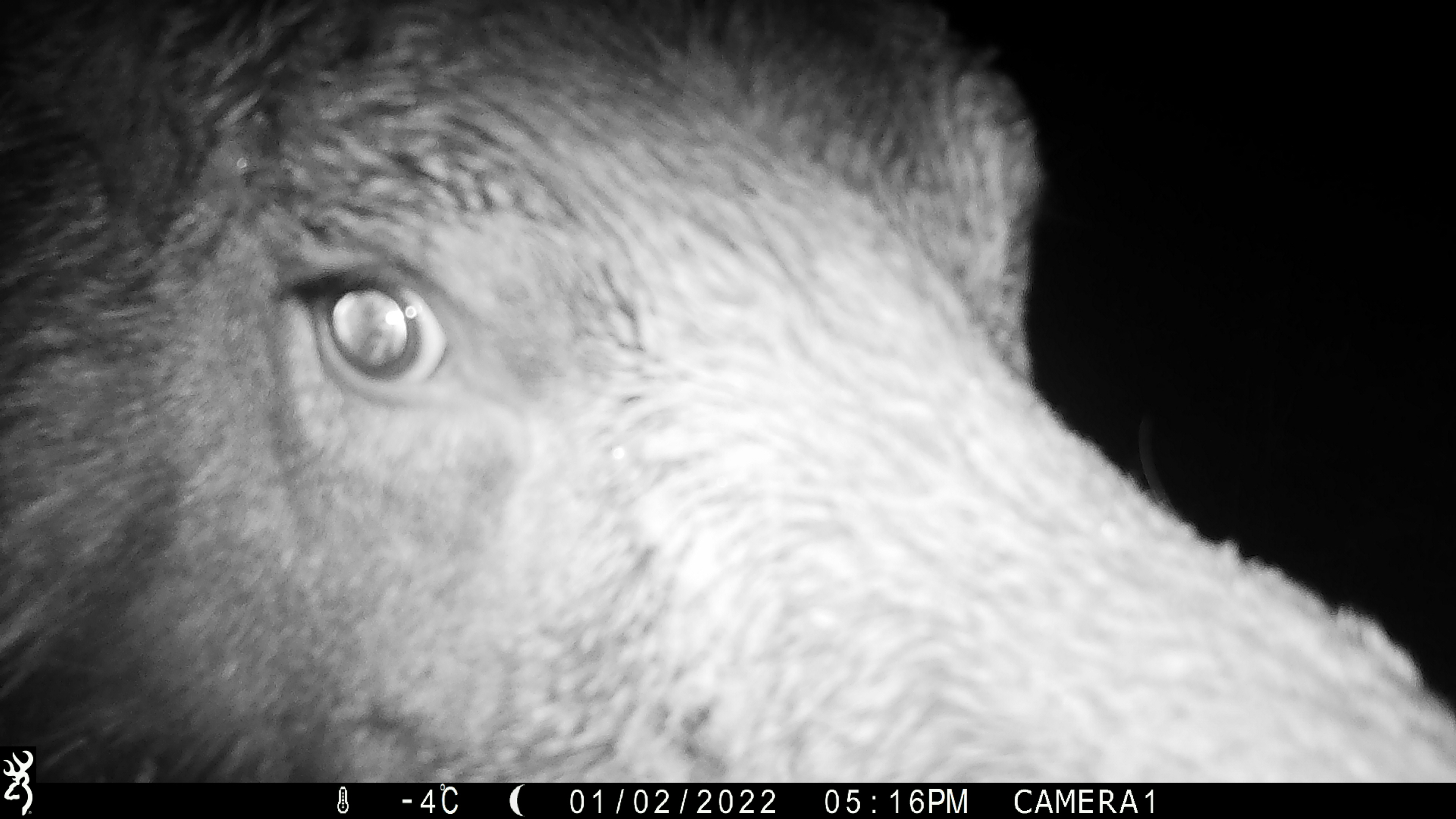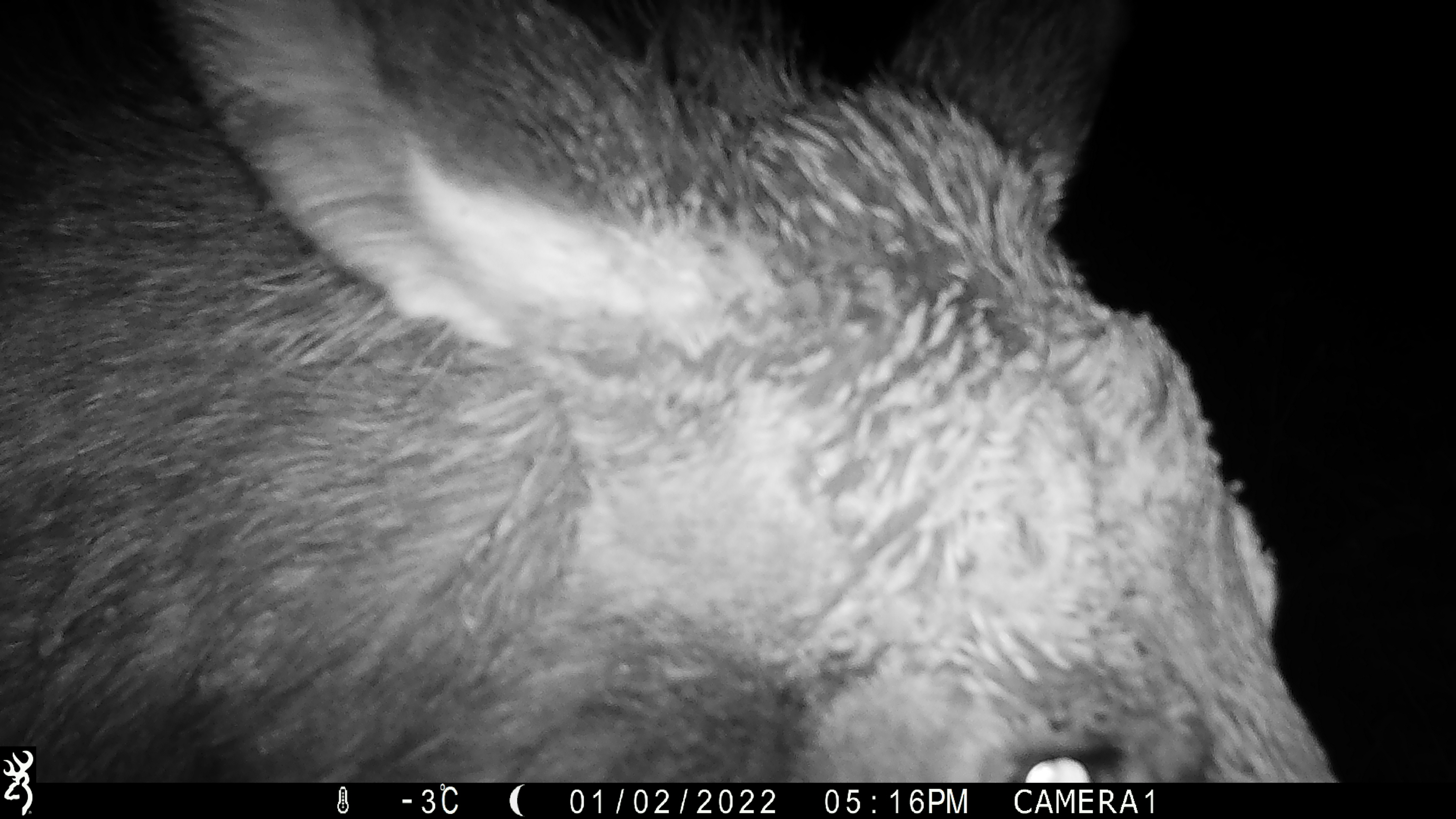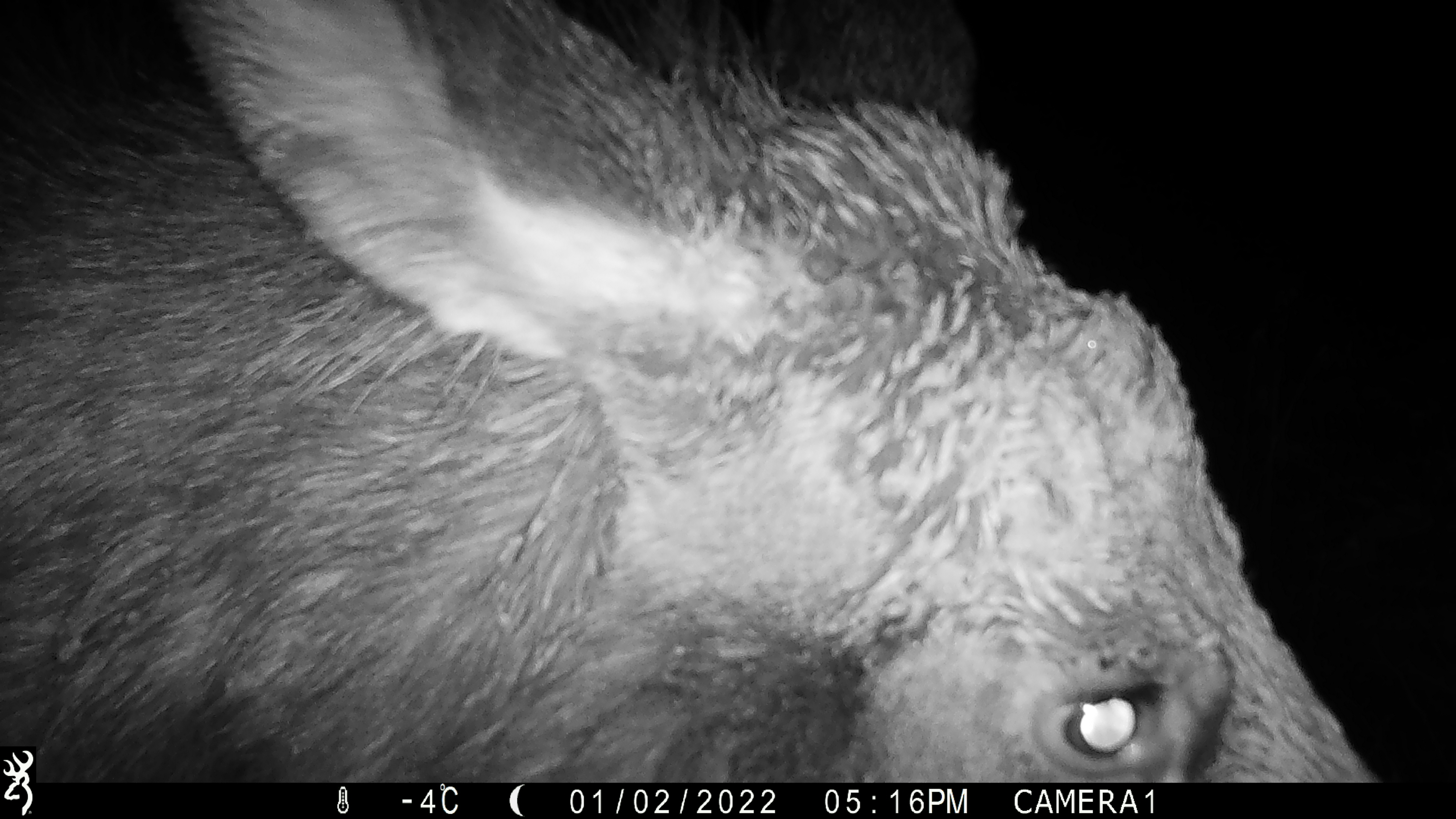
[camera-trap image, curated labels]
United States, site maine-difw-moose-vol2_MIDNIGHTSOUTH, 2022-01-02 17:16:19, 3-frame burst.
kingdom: Animalia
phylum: Chordata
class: Mammalia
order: Artiodactyla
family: Cervidae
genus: Alces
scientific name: Alces alces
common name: moose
Moose (Alces alces).